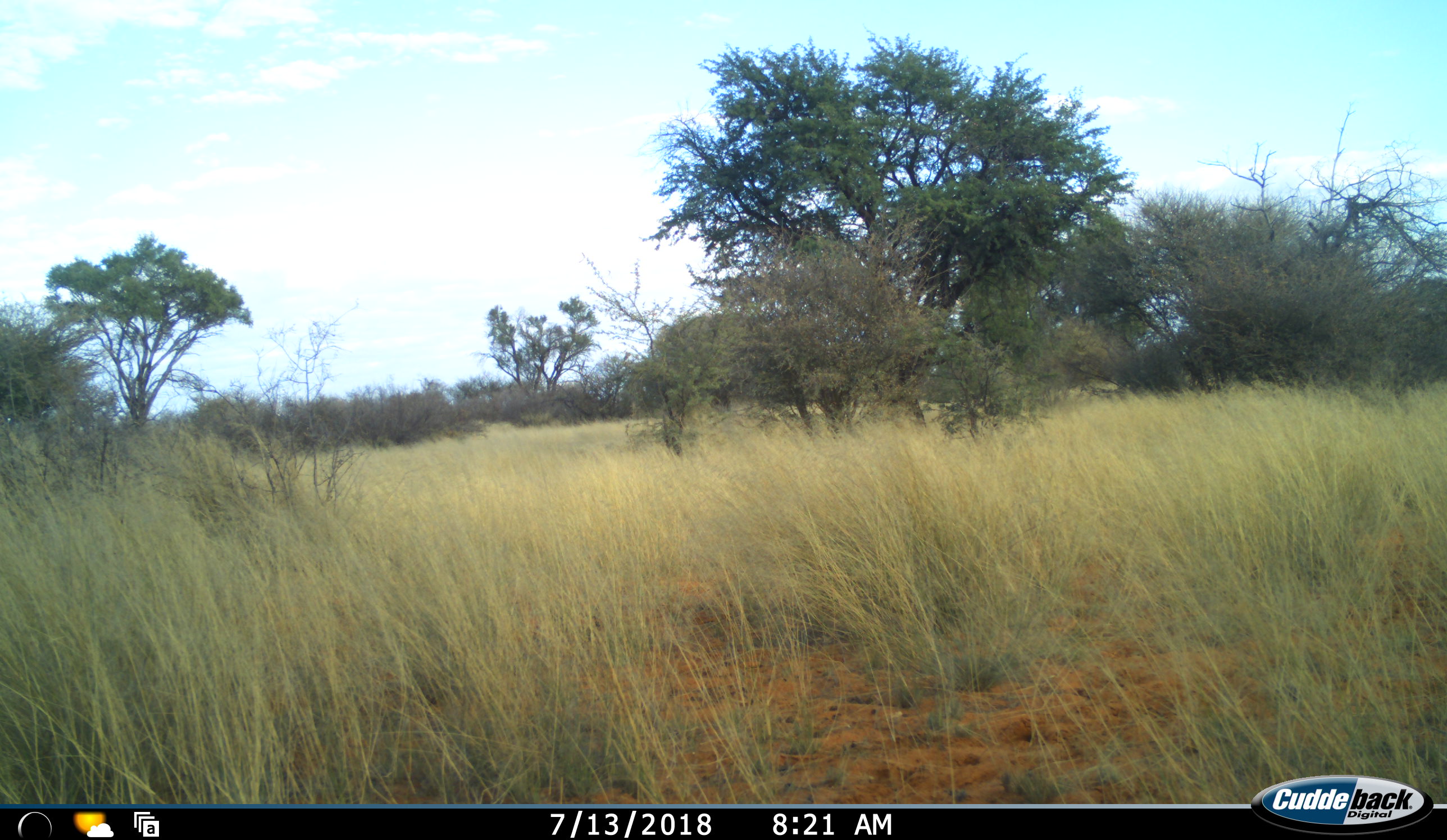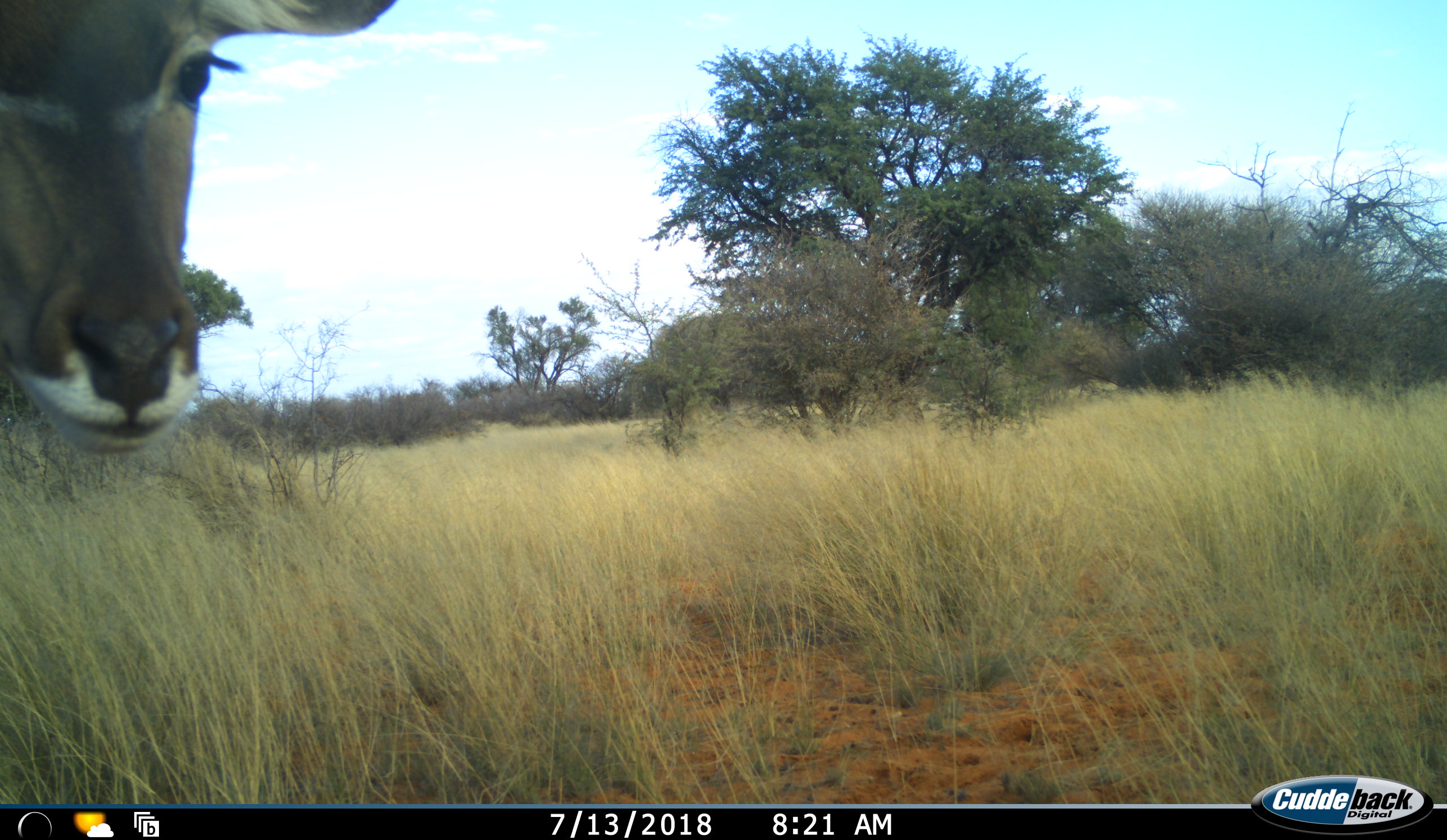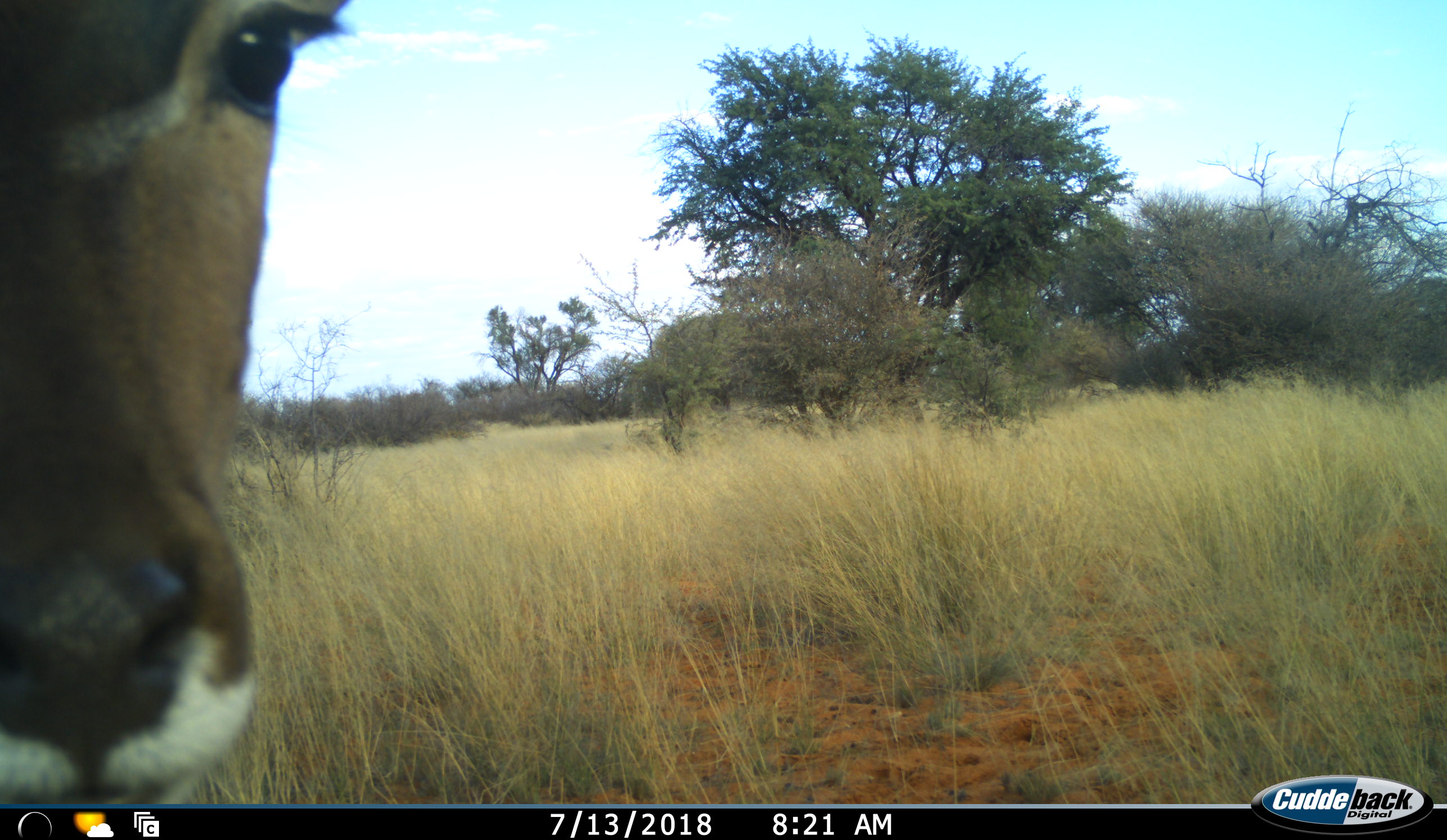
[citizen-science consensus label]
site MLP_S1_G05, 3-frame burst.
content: unidentified animal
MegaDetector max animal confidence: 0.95